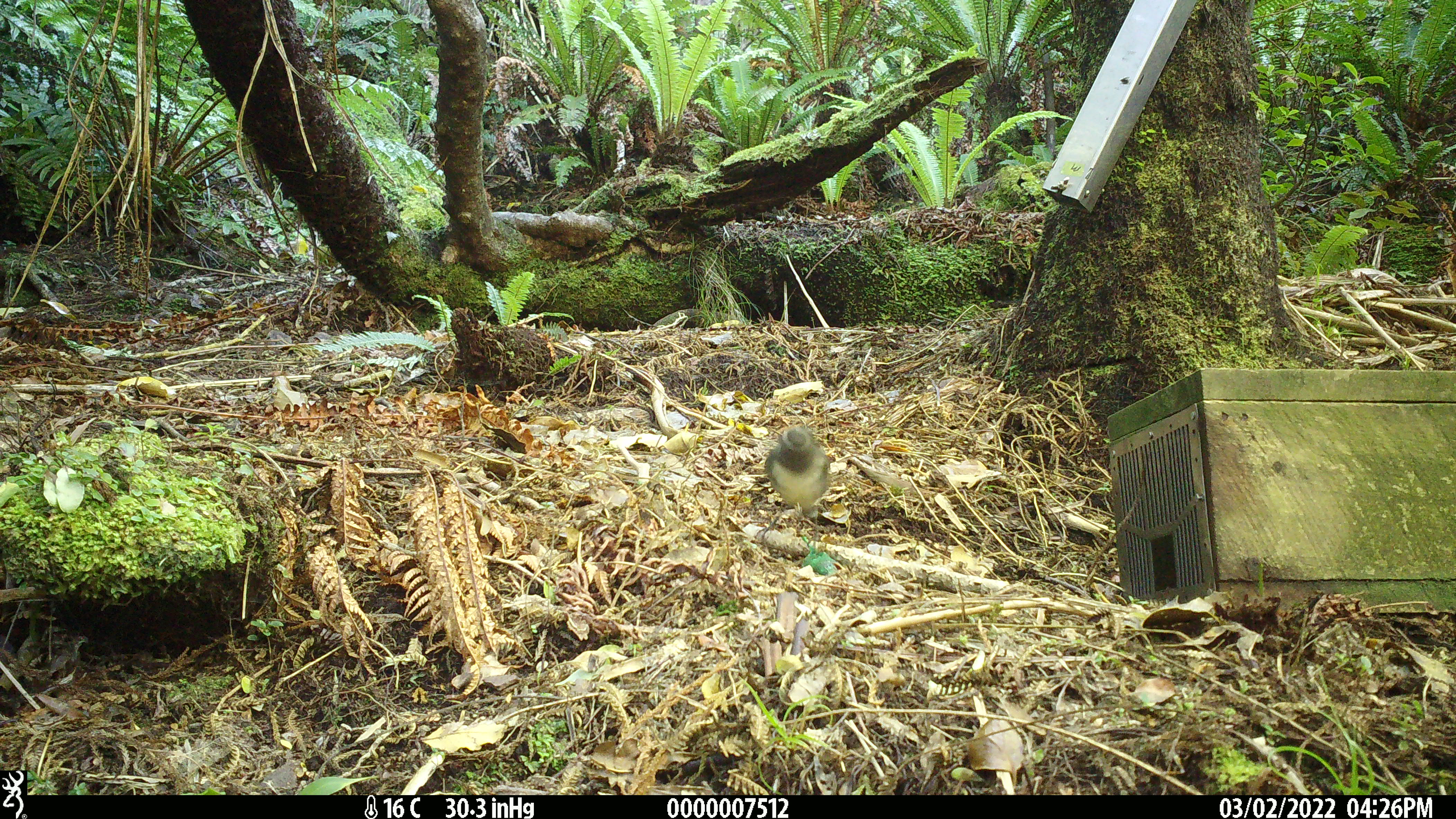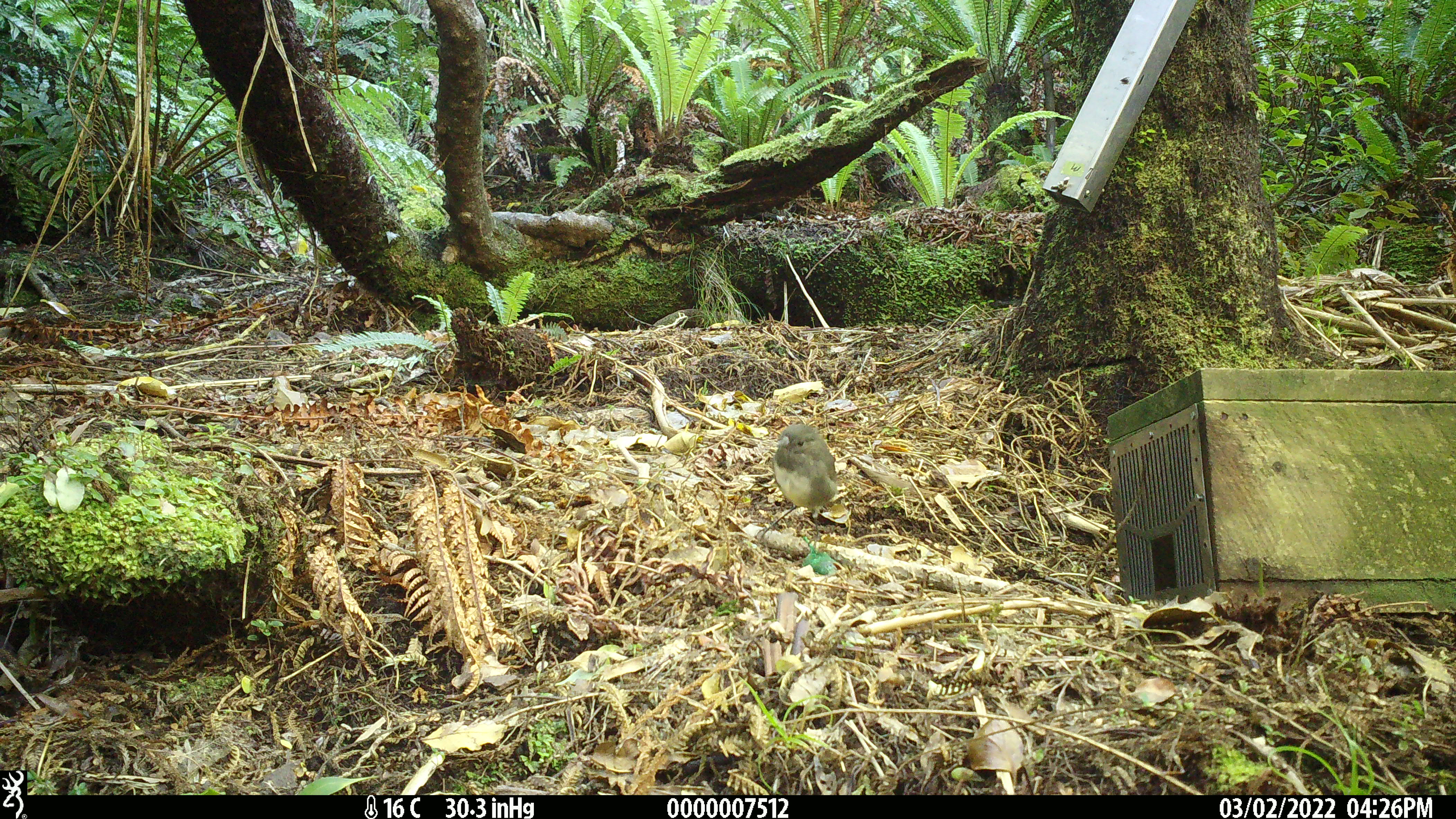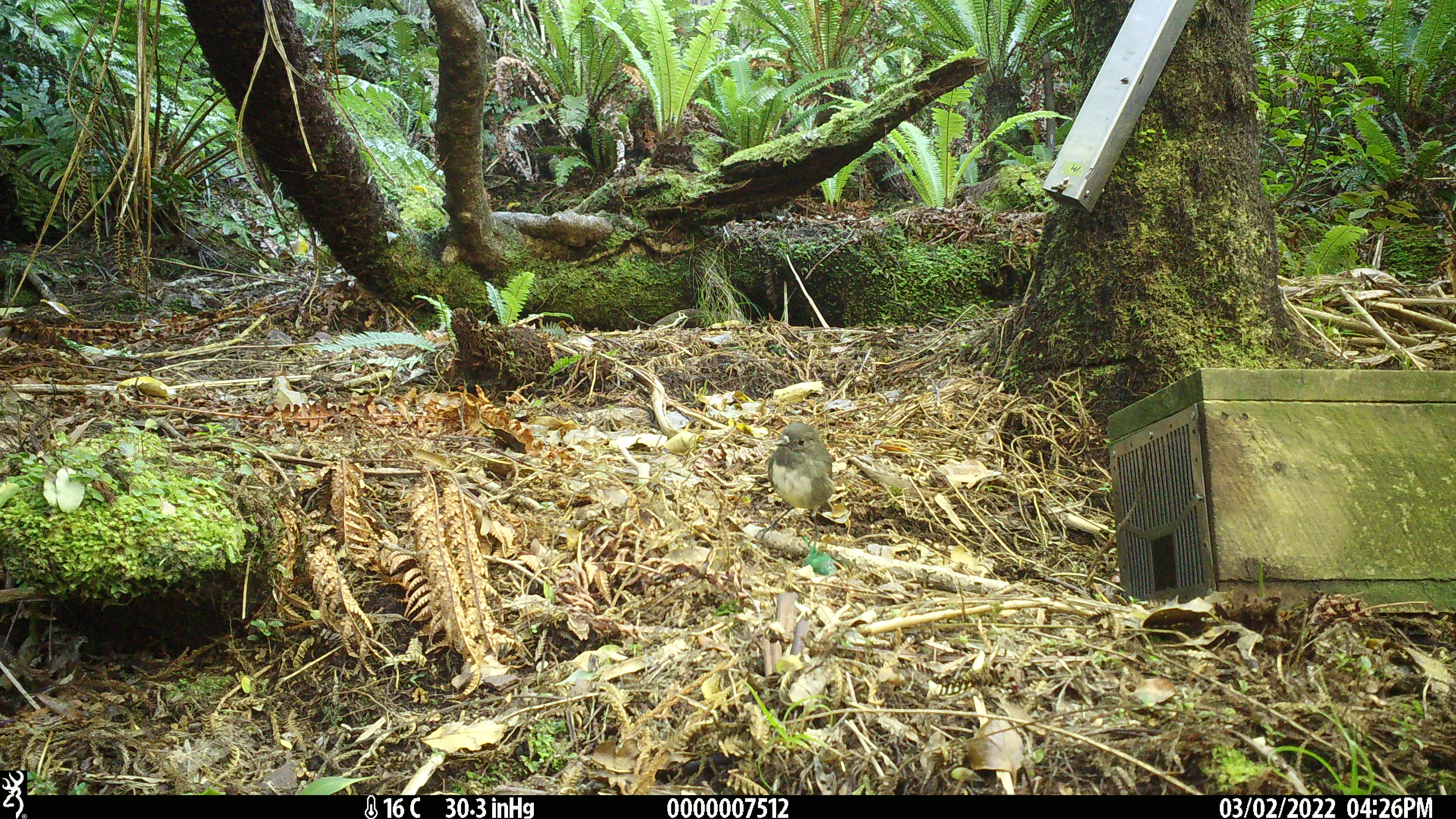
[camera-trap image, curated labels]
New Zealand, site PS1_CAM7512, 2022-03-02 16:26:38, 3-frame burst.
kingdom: Animalia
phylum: Chordata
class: Aves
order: Passeriformes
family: Petroicidae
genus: Petroica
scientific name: Petroica australis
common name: new zealand robin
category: robin